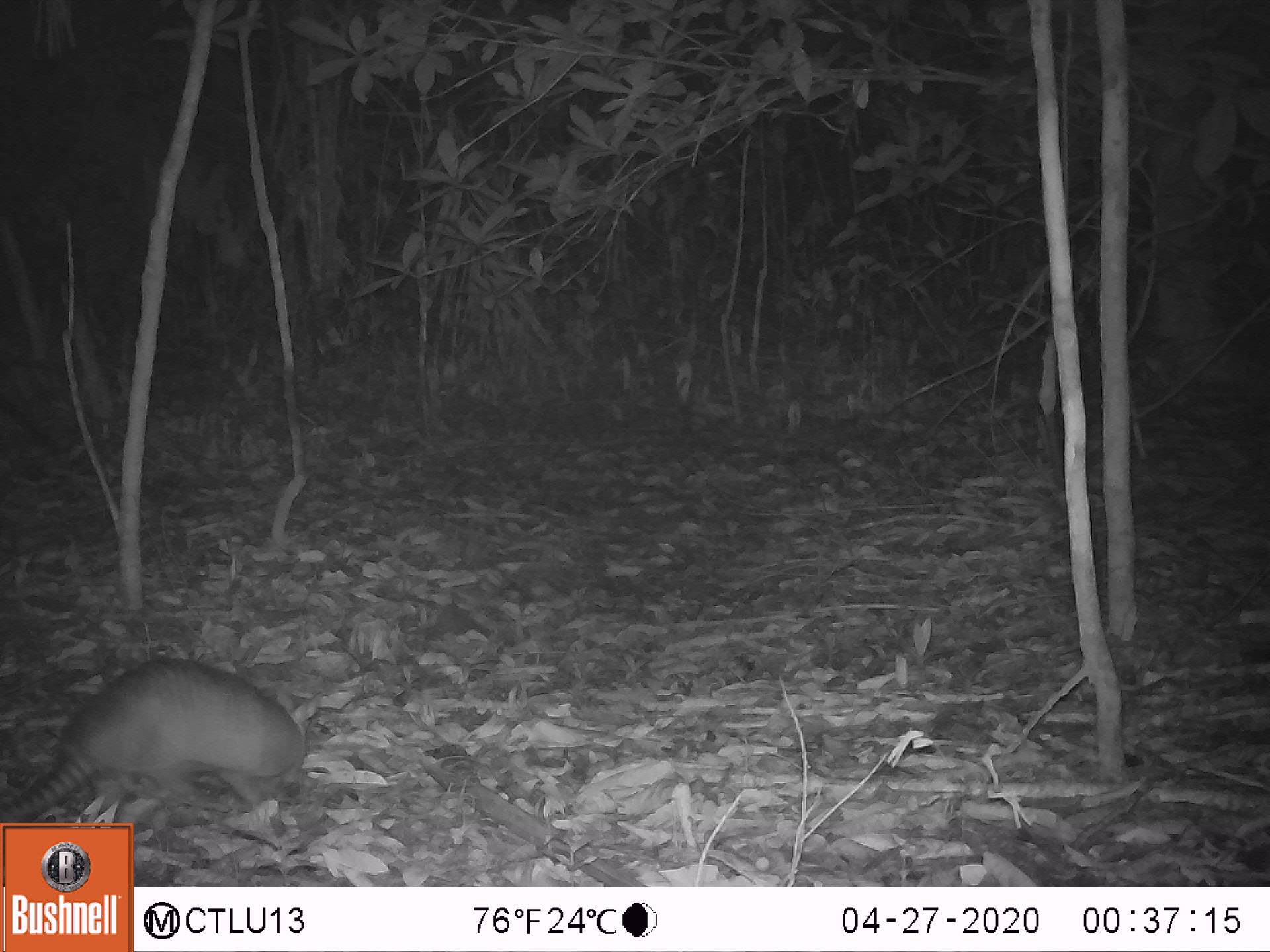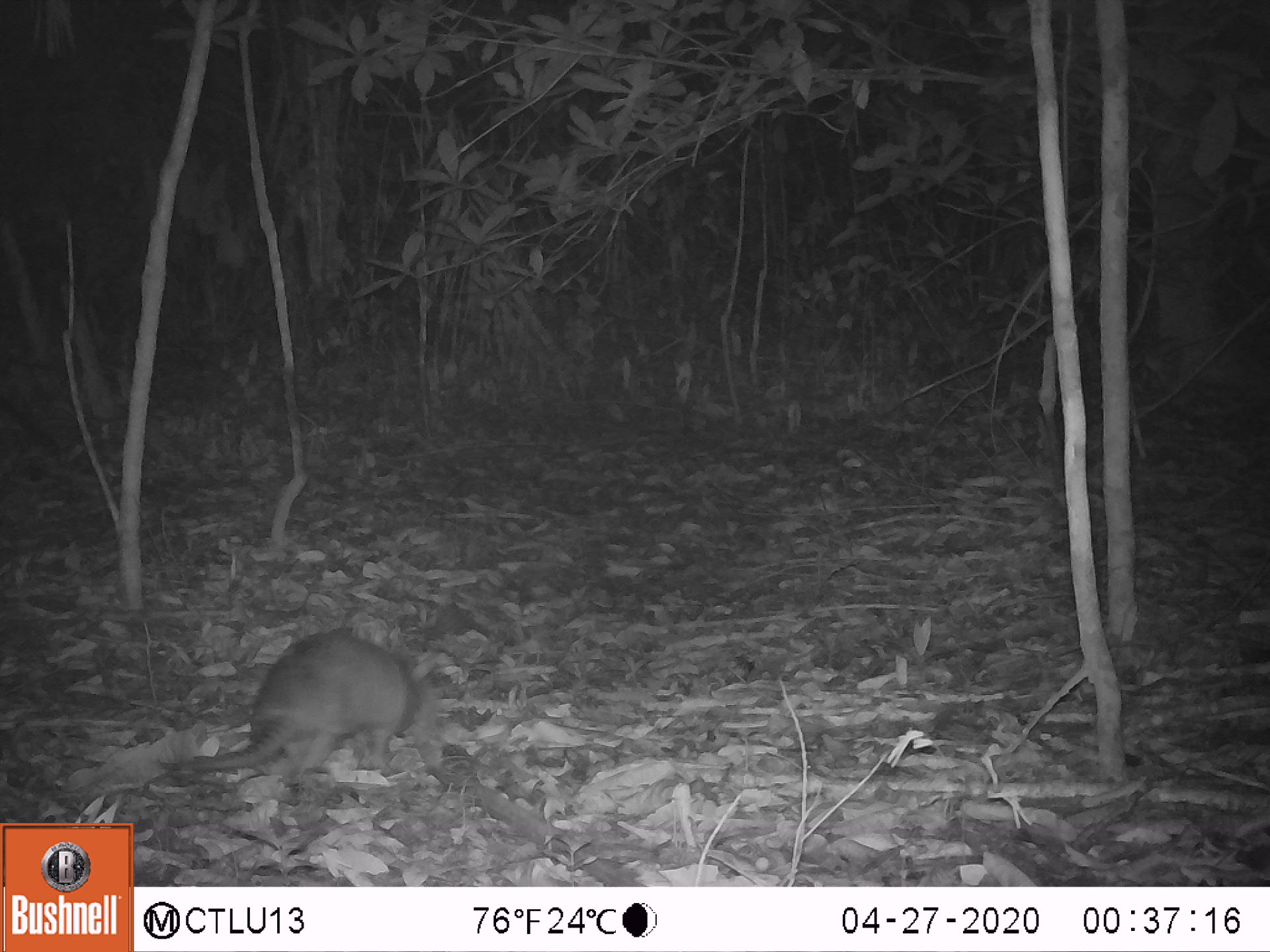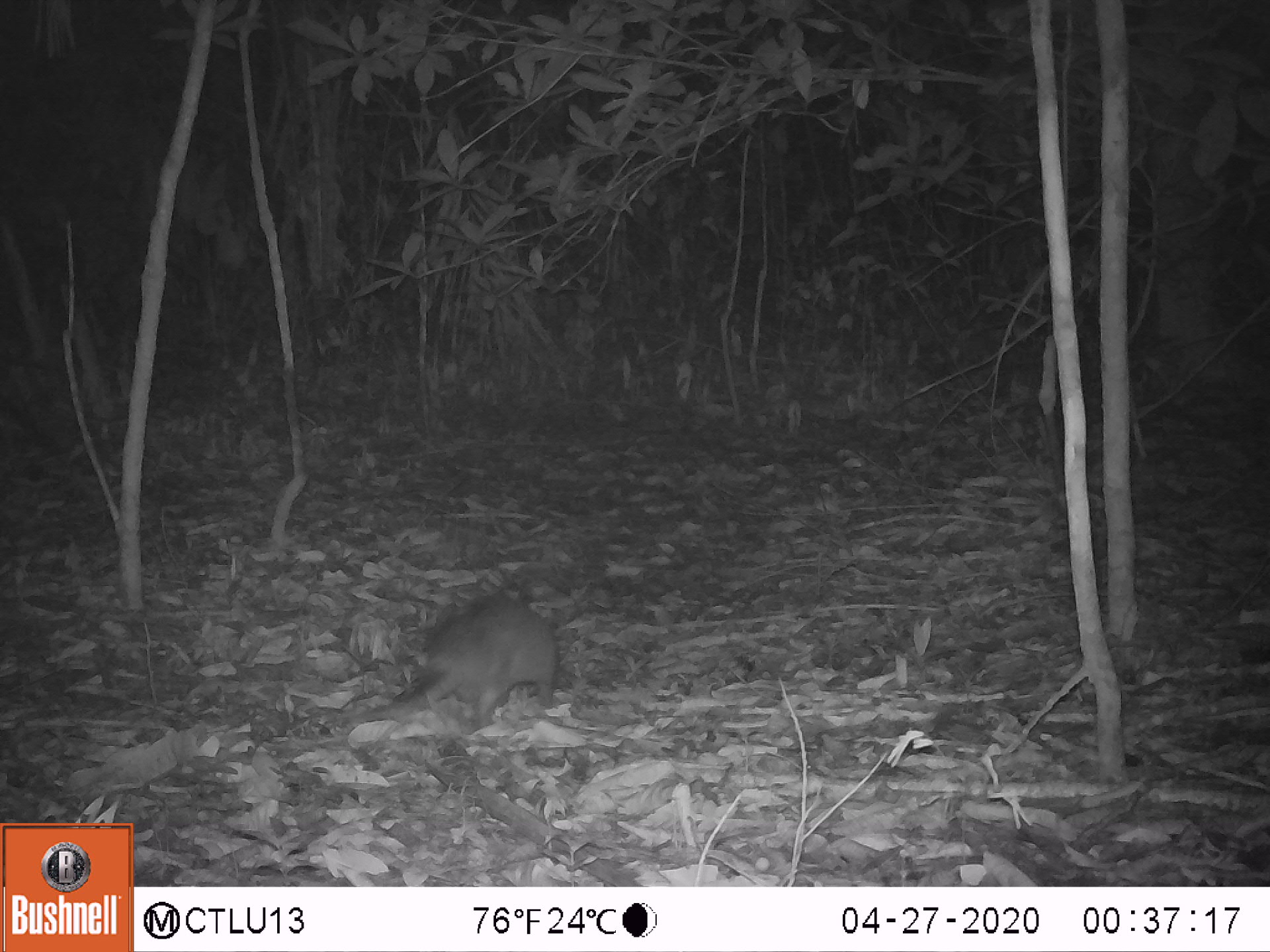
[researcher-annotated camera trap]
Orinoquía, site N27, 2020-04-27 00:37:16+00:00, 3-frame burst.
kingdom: Animalia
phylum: Chordata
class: Mammalia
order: Cingulata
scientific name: Cingulata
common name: armadillo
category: unknown armadillo